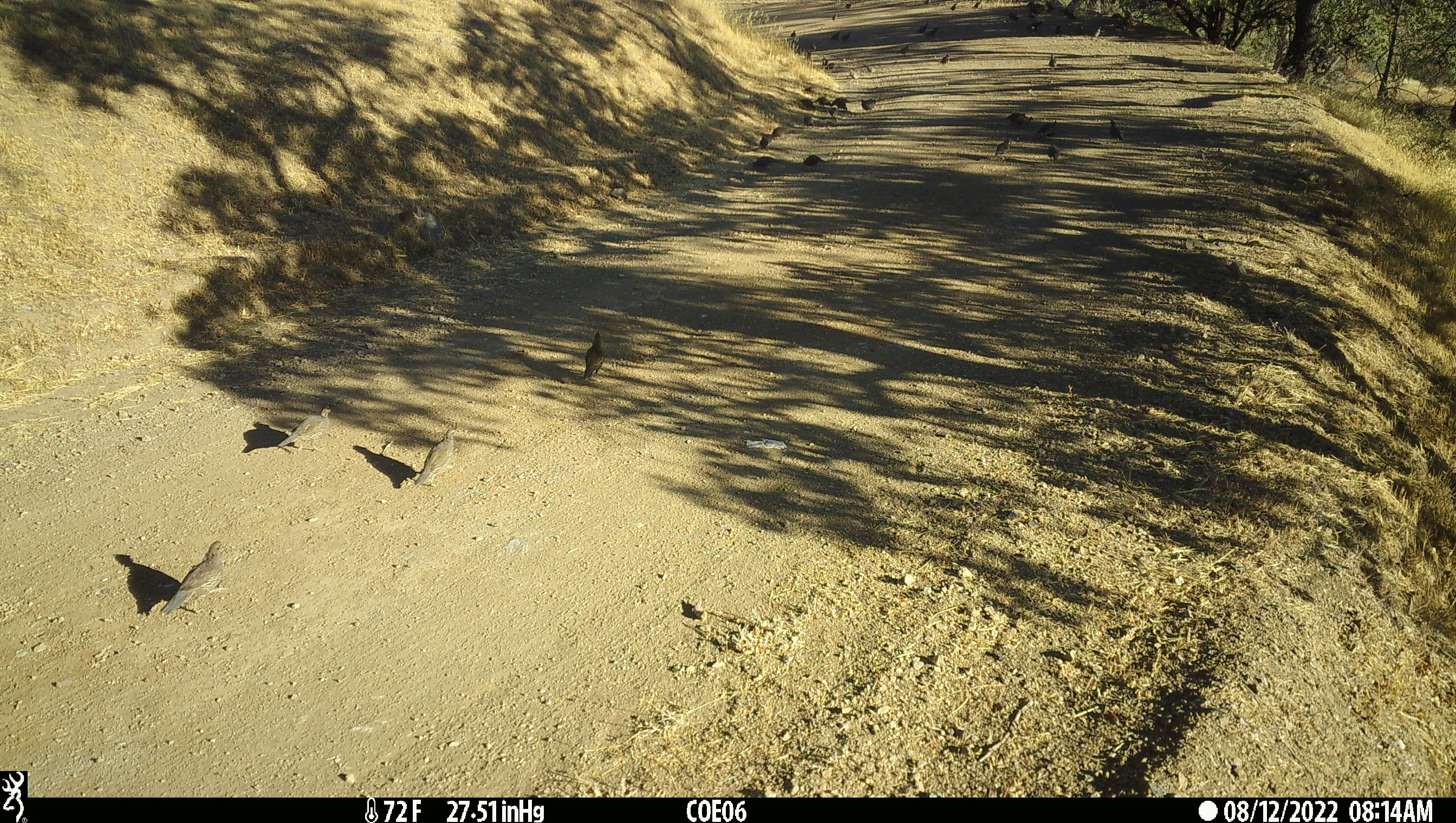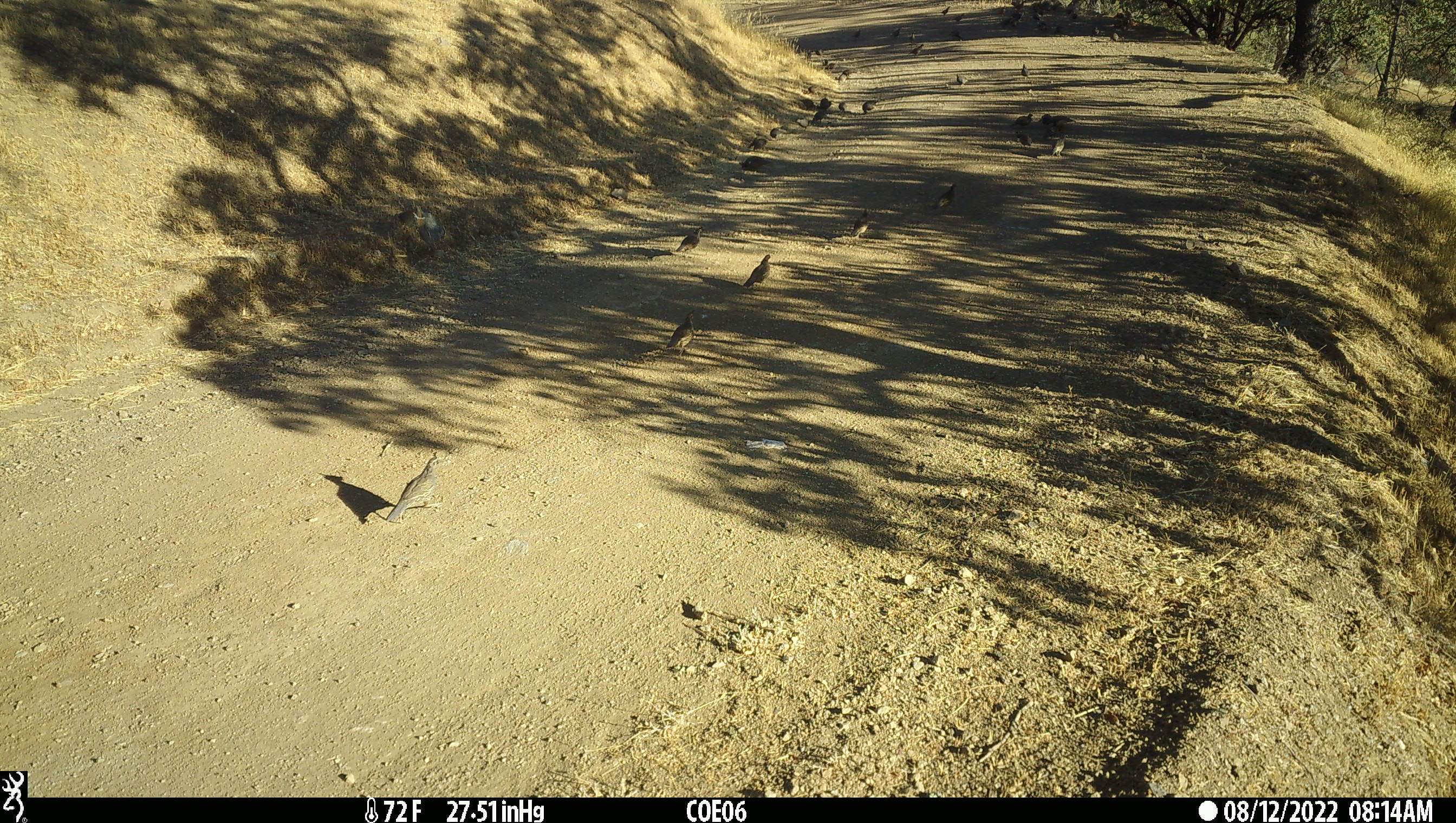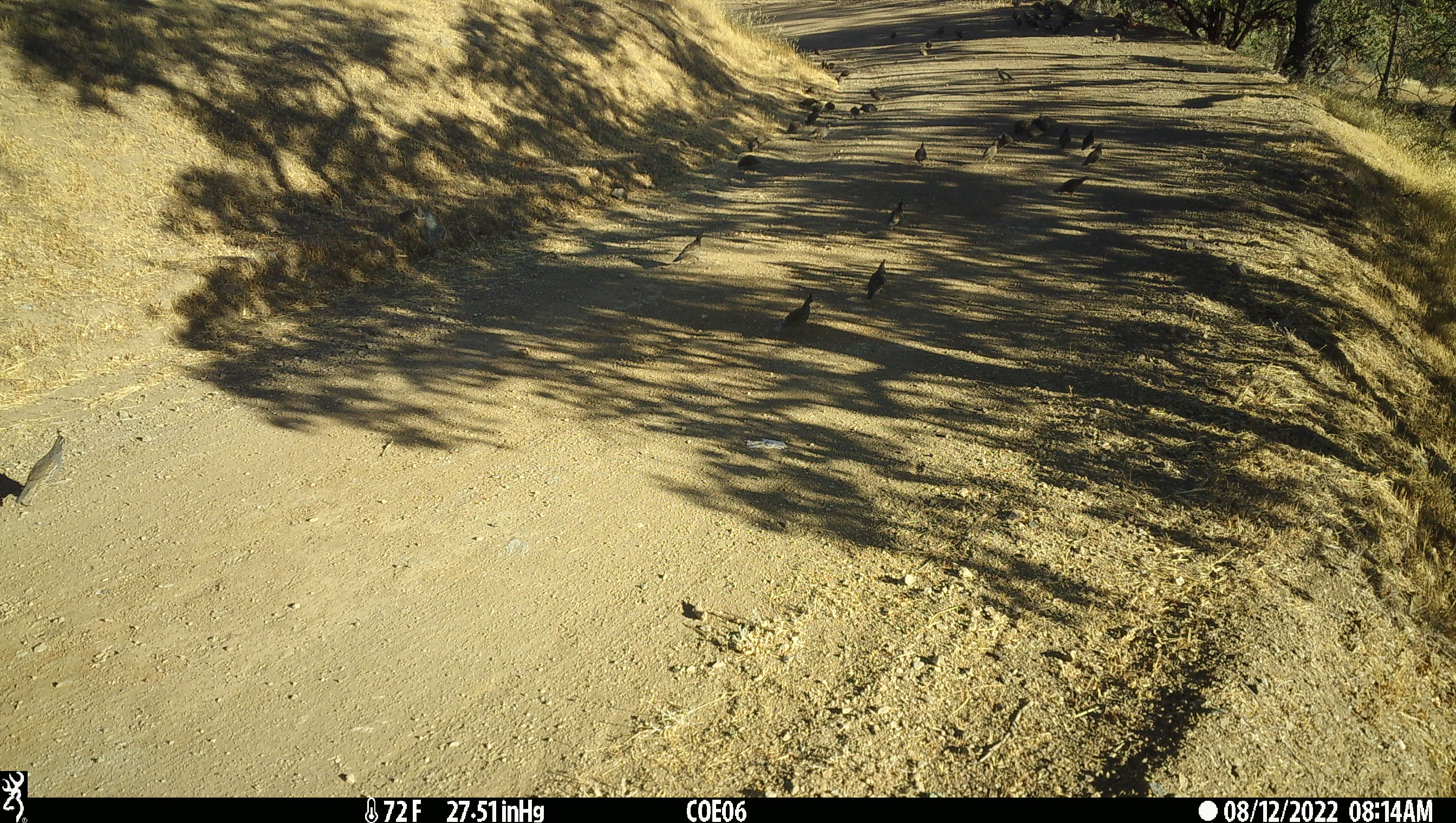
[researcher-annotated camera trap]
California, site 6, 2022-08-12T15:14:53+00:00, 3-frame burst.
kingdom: Animalia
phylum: Chordata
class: Aves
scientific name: Aves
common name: bird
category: unknown bird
Unknown bird (bird) (Aves).